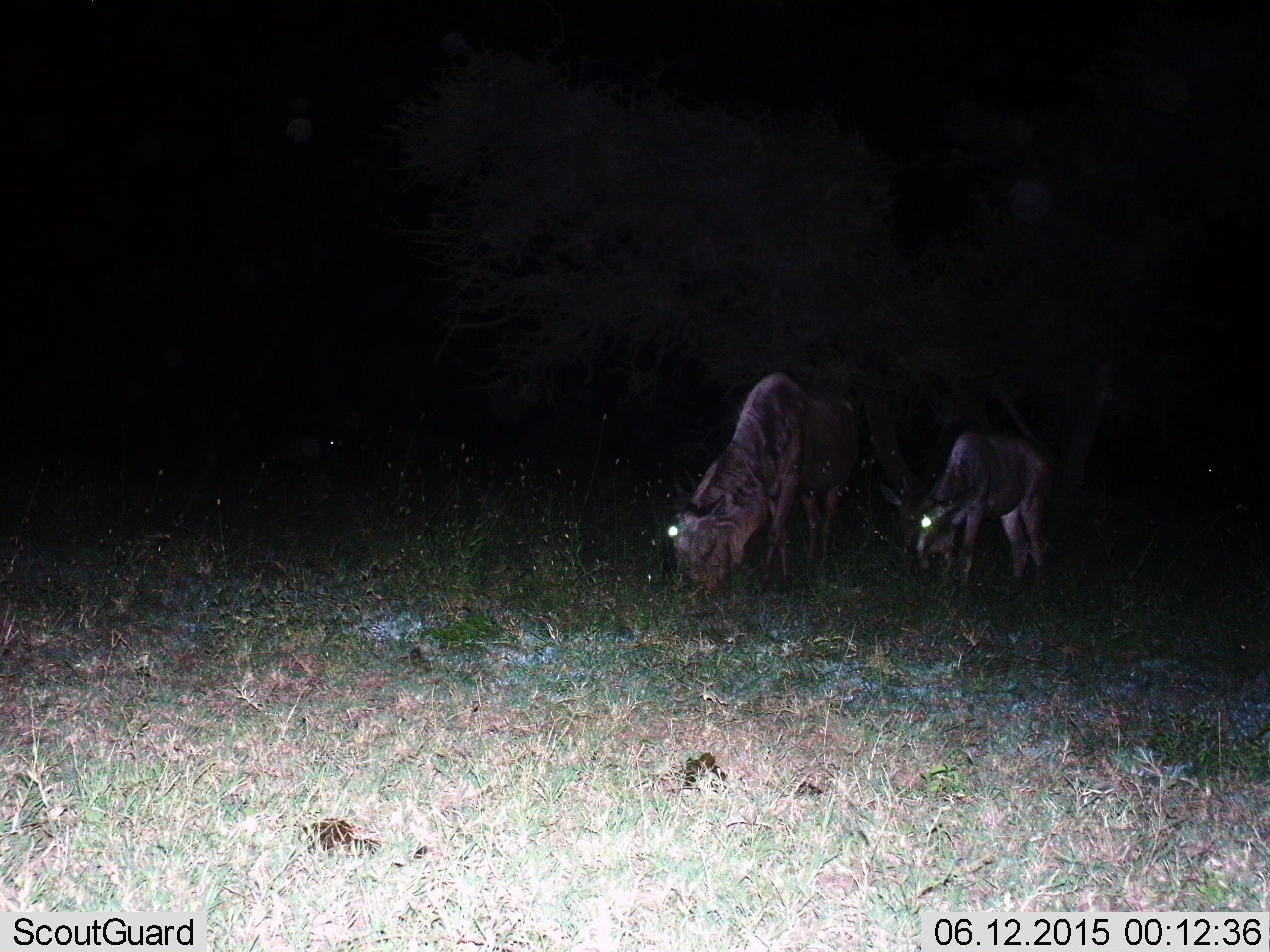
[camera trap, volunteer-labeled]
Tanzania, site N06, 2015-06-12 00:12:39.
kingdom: Animalia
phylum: Chordata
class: Mammalia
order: Artiodactyla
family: Bovidae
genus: Connochaetes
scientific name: Connochaetes taurinus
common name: blue wildebeest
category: wildebeest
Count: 2.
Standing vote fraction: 30%.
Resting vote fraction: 0%.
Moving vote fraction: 0%.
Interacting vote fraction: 0%.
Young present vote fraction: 30%.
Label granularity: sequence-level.